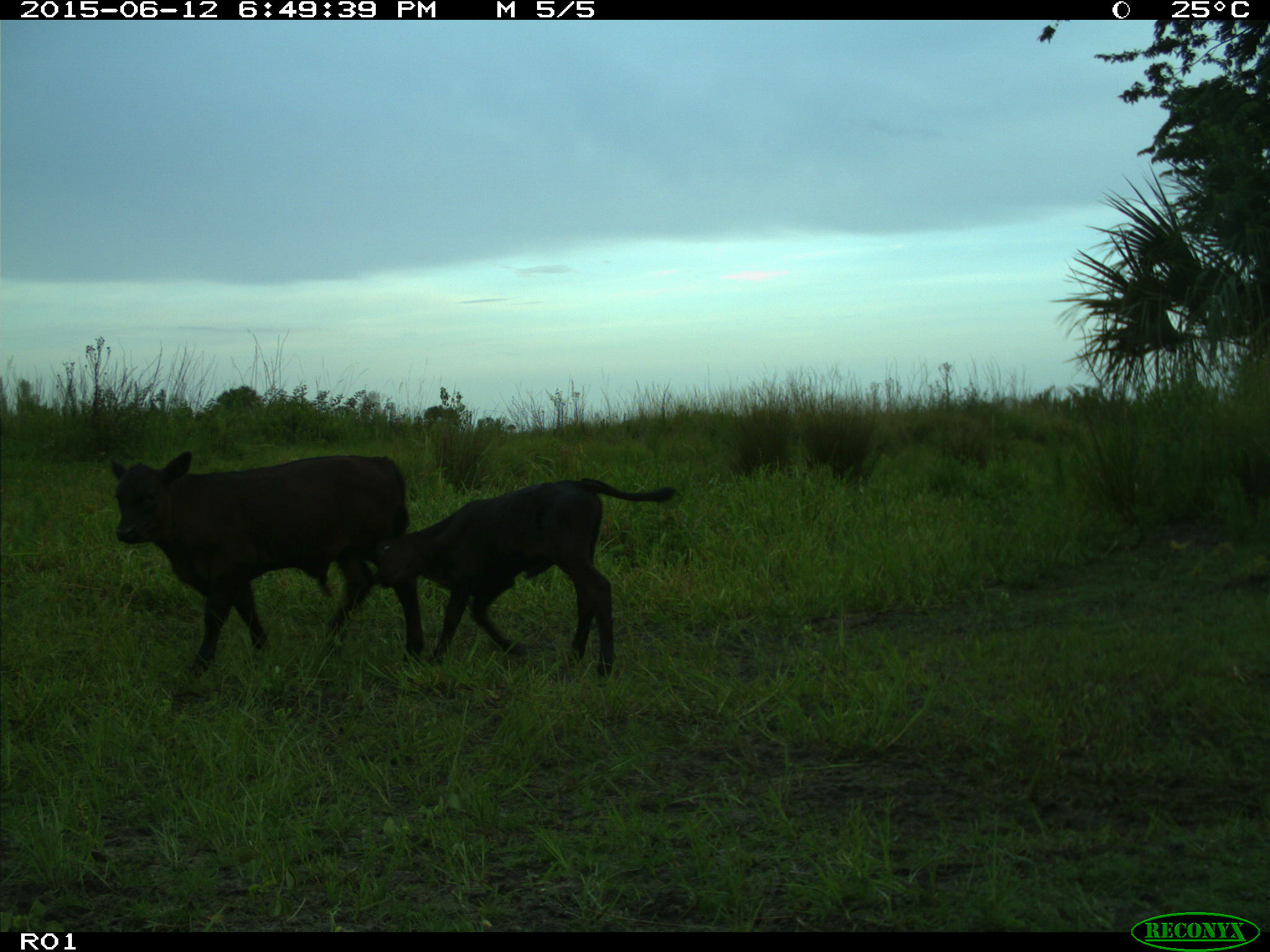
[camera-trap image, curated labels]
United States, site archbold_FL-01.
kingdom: Animalia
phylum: Chordata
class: Mammalia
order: Artiodactyla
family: Bovidae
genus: Bos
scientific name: Bos taurus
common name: domestic cow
Bos taurus (domestic cow).